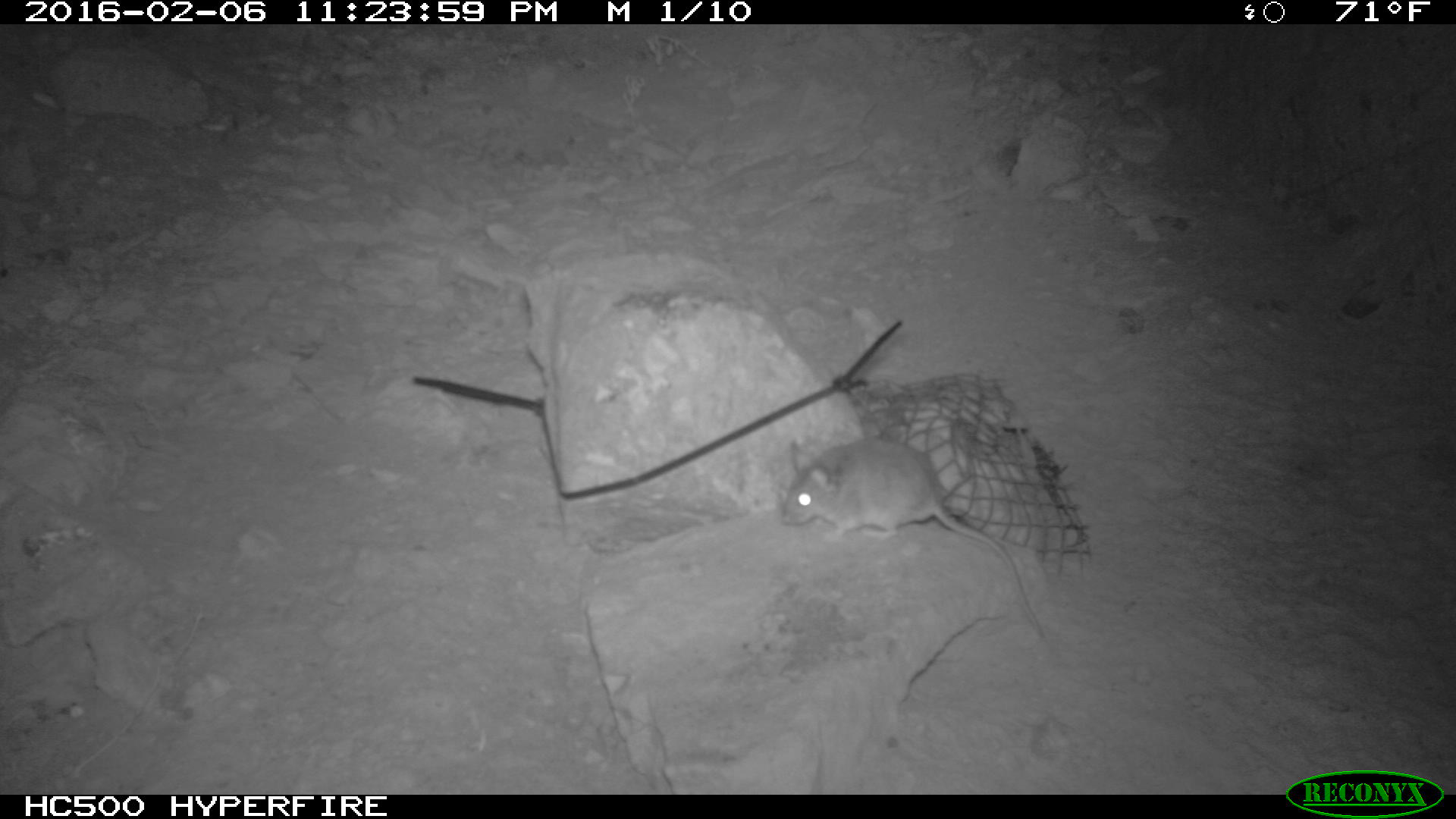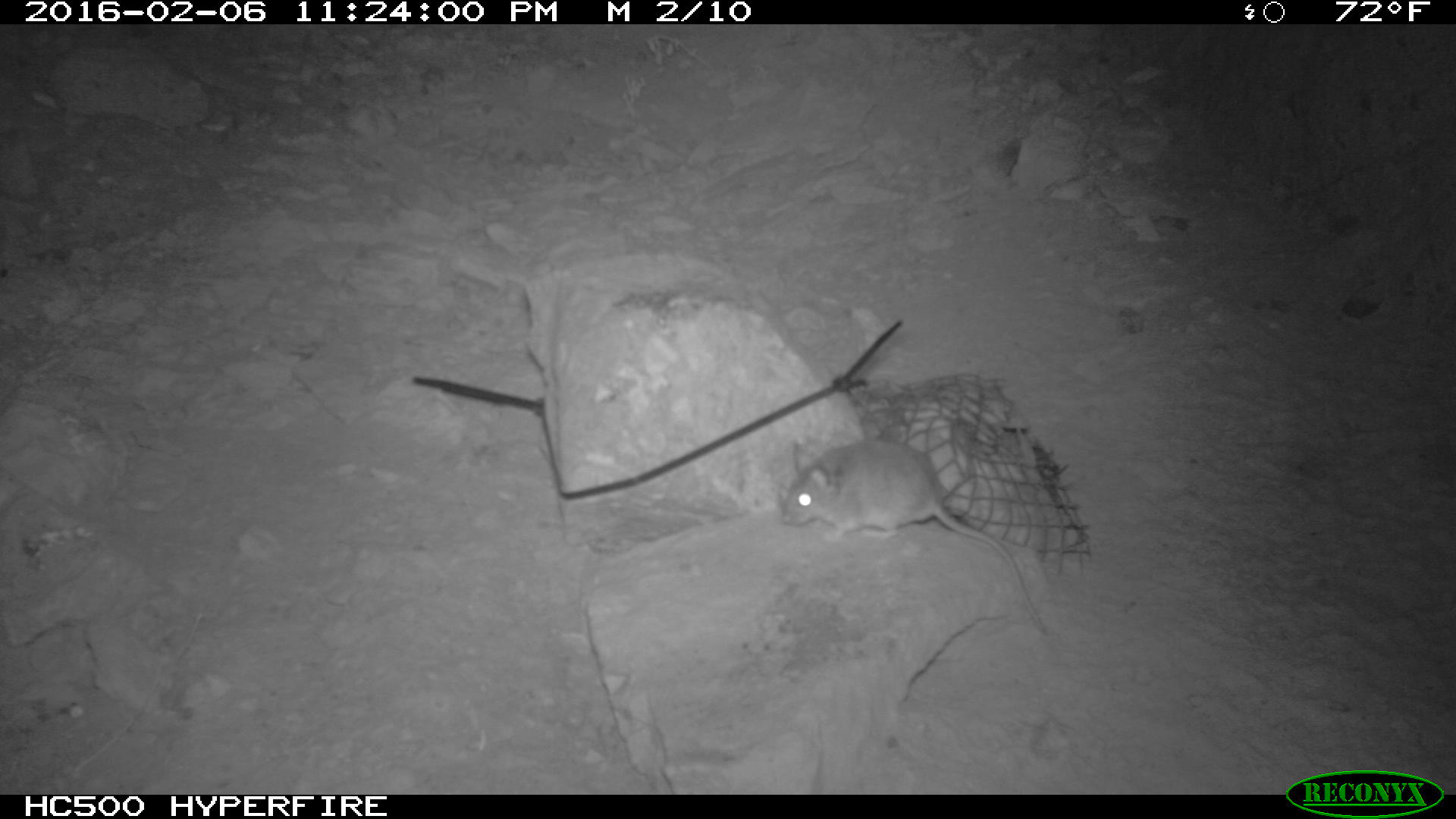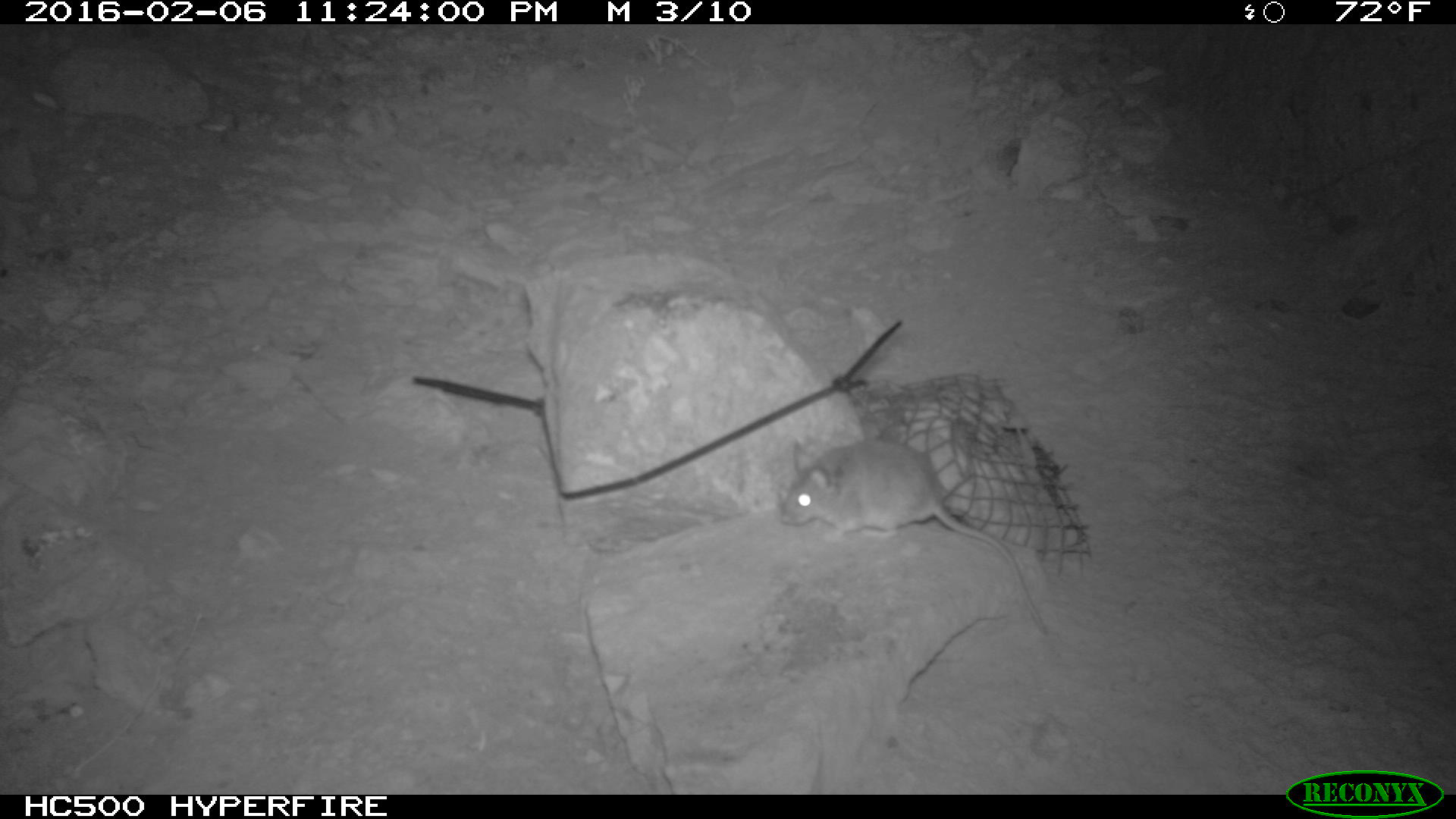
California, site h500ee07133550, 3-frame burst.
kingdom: Animalia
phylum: Chordata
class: Mammalia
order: Rodentia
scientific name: Rodentia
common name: rodent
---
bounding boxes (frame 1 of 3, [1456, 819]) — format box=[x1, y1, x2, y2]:
rodent: box=[779, 432, 1050, 639]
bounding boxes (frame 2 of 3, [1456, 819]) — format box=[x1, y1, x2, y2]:
rodent: box=[780, 435, 1046, 631]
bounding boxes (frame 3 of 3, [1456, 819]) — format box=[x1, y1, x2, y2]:
rodent: box=[780, 430, 1051, 639]